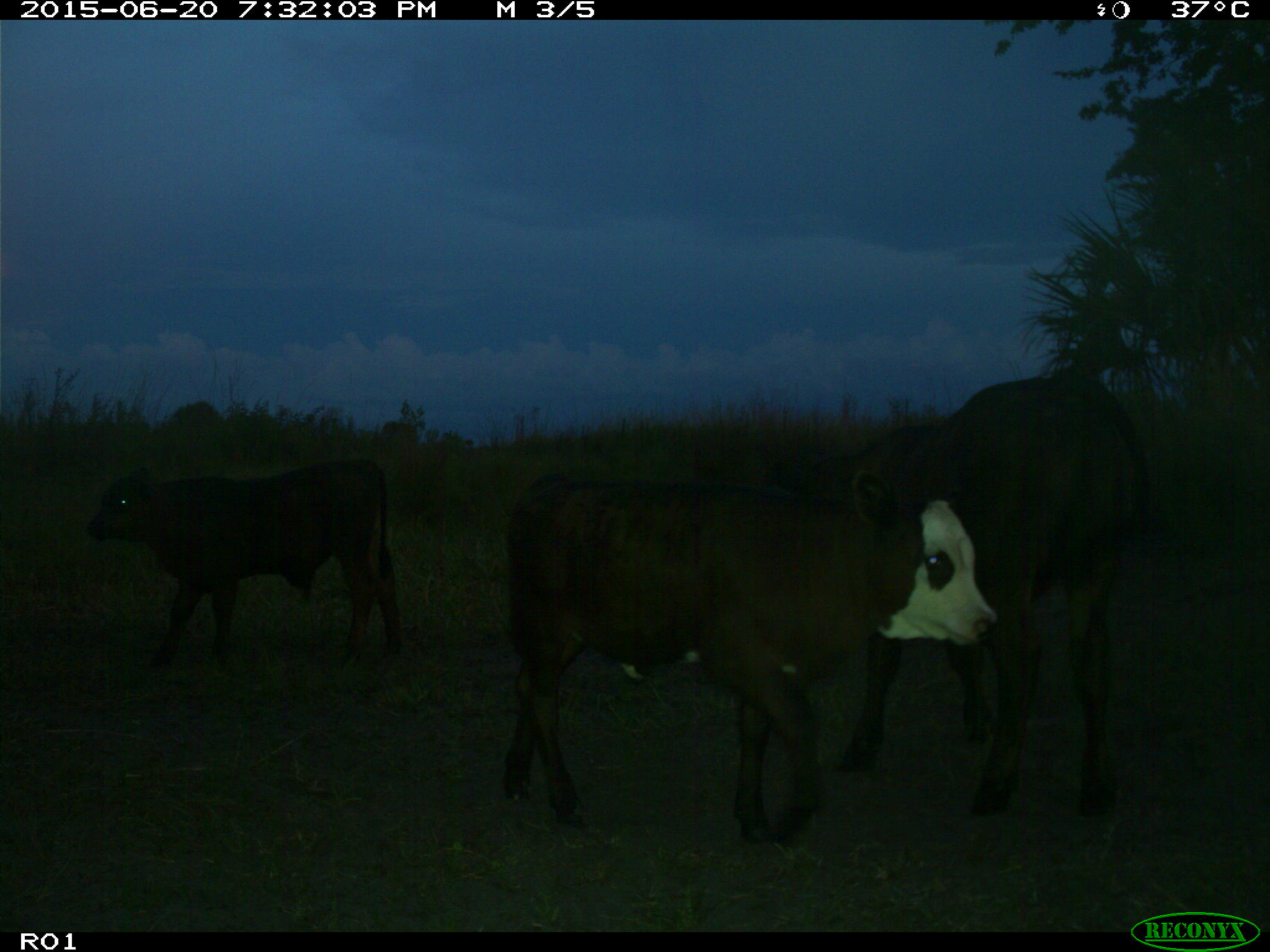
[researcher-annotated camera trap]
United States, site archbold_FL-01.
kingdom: Animalia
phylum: Chordata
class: Mammalia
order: Artiodactyla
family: Bovidae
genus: Bos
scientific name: Bos taurus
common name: domestic cow